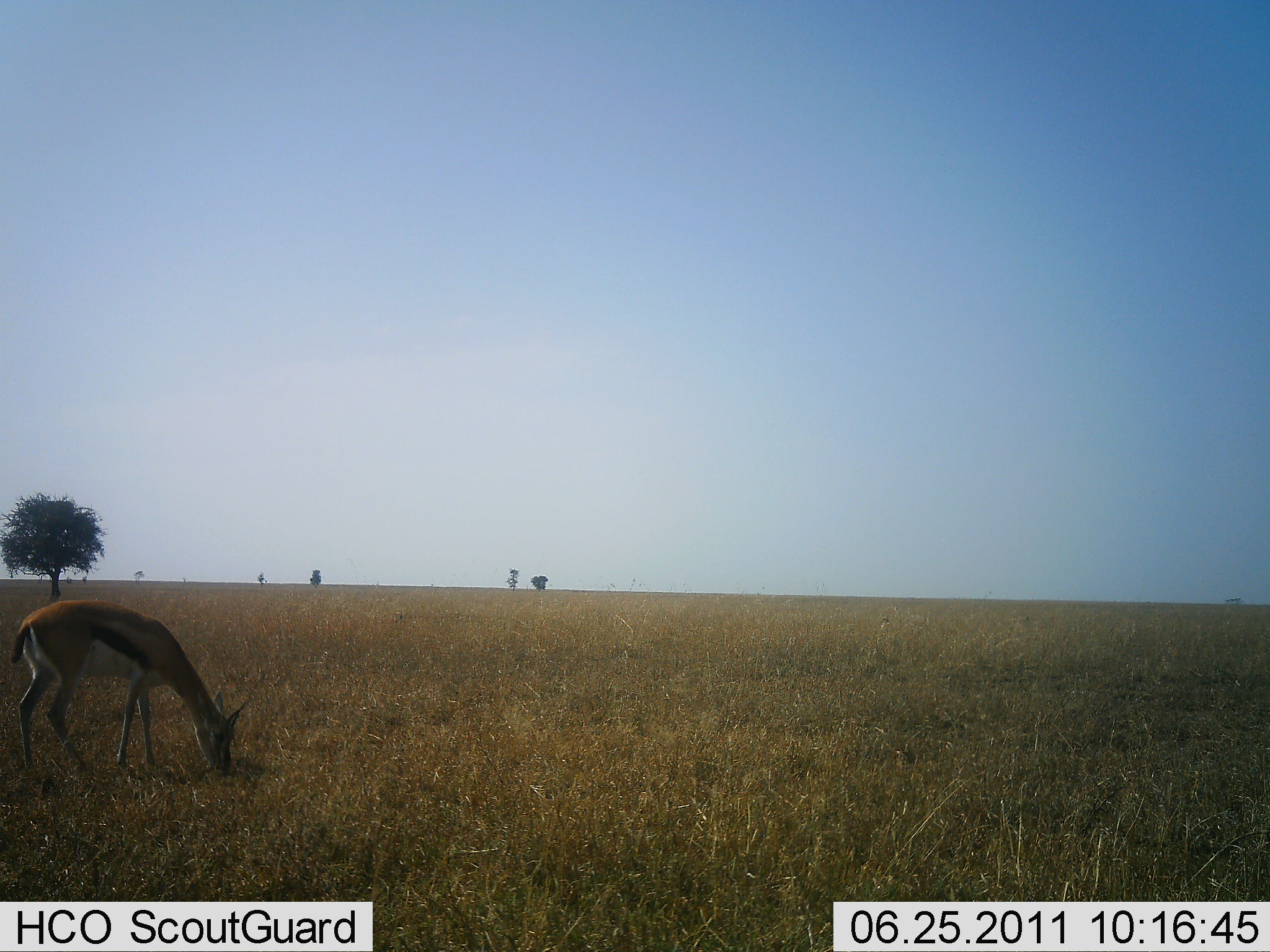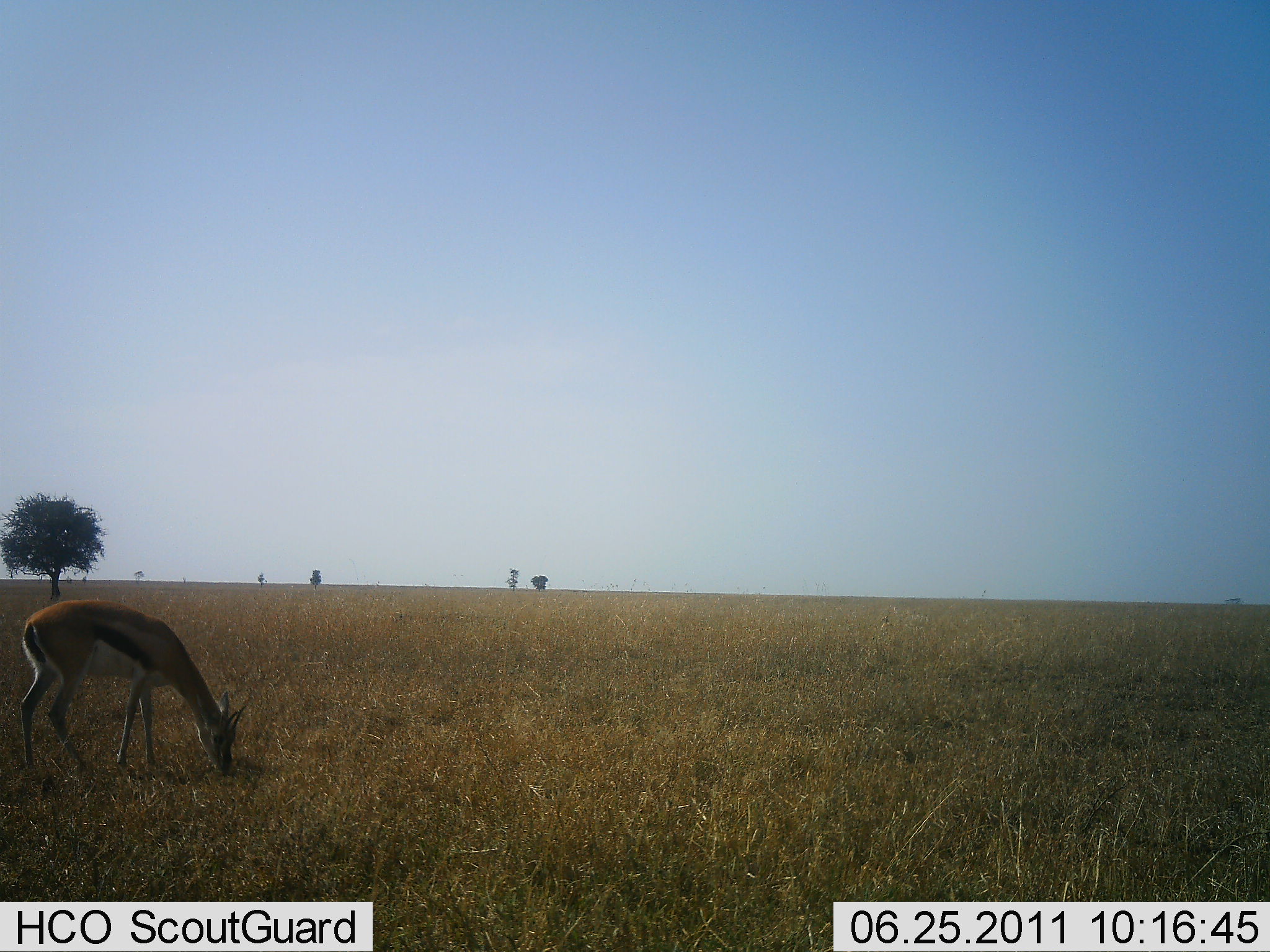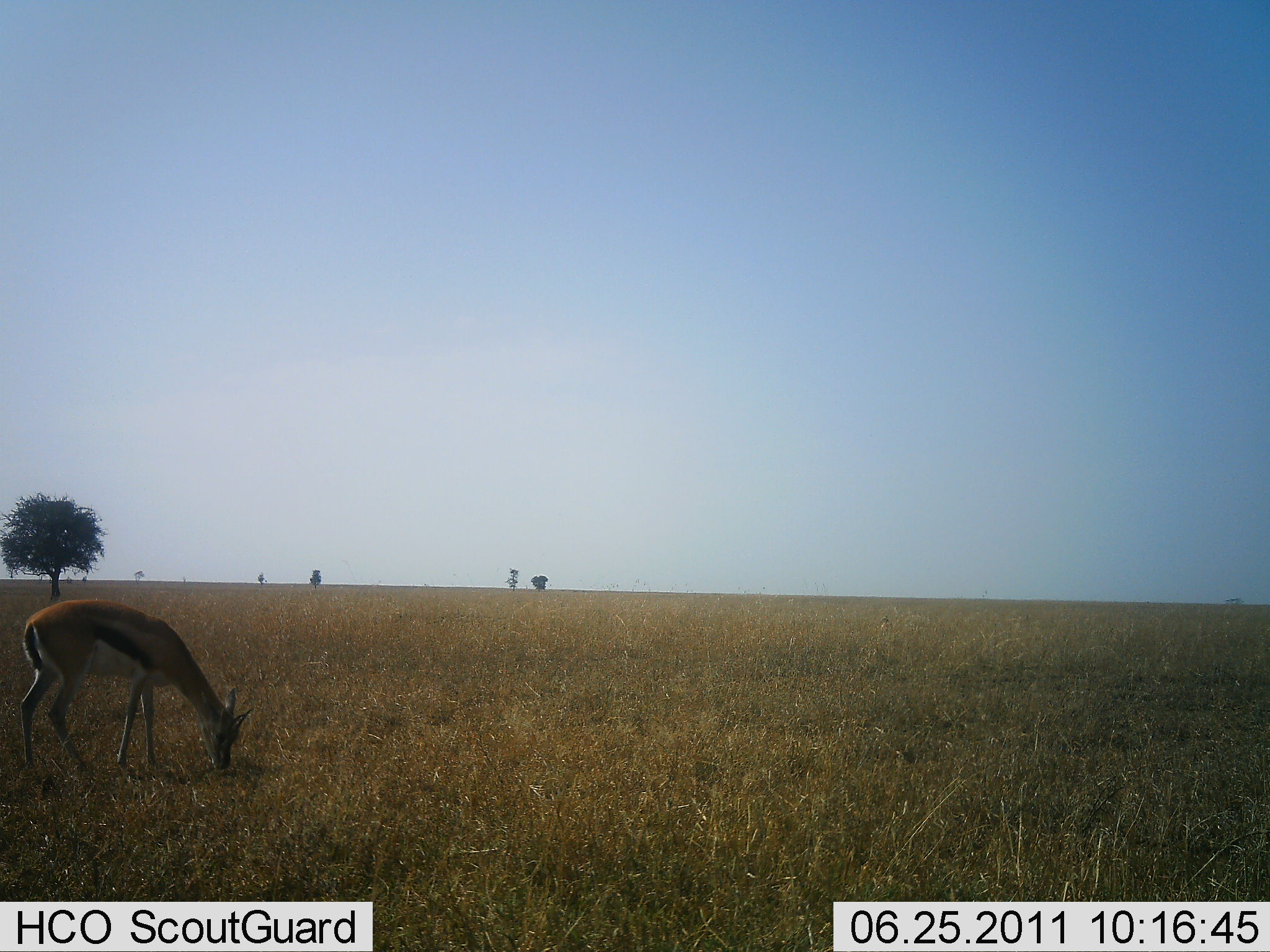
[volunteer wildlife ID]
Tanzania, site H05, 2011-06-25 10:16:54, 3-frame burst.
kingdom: Animalia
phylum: Chordata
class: Mammalia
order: Artiodactyla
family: Bovidae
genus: Eudorcas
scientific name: Eudorcas thomsonii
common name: thomson's gazelle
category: gazellethomsons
Gazellethomsons (thomson's gazelle) (Eudorcas thomsonii), count 1. Behavior (volunteer vote fractions): standing 8%, resting 0%, moving 0%, interacting 0%. Young present (vote fraction): 0%. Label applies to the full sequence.